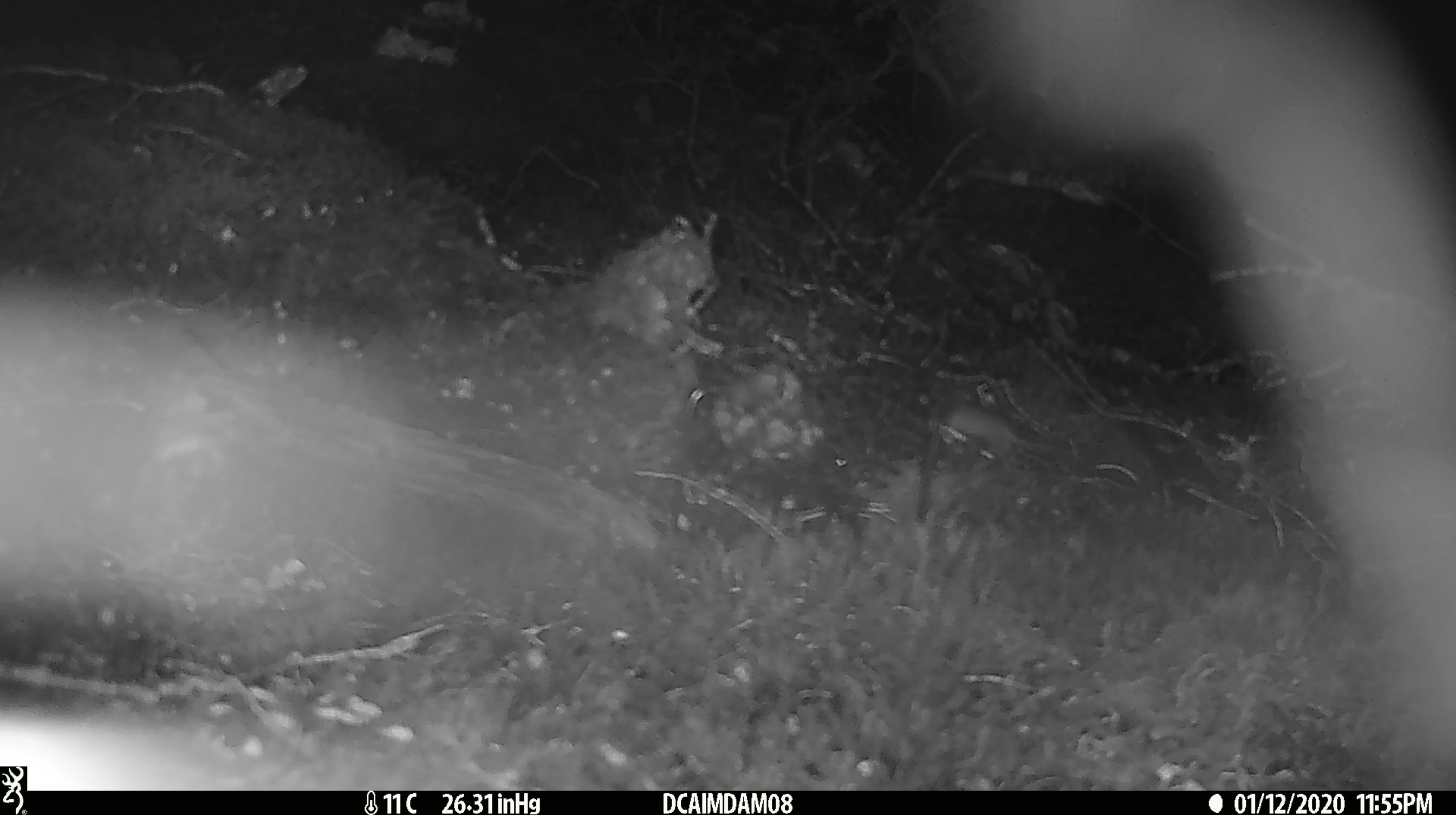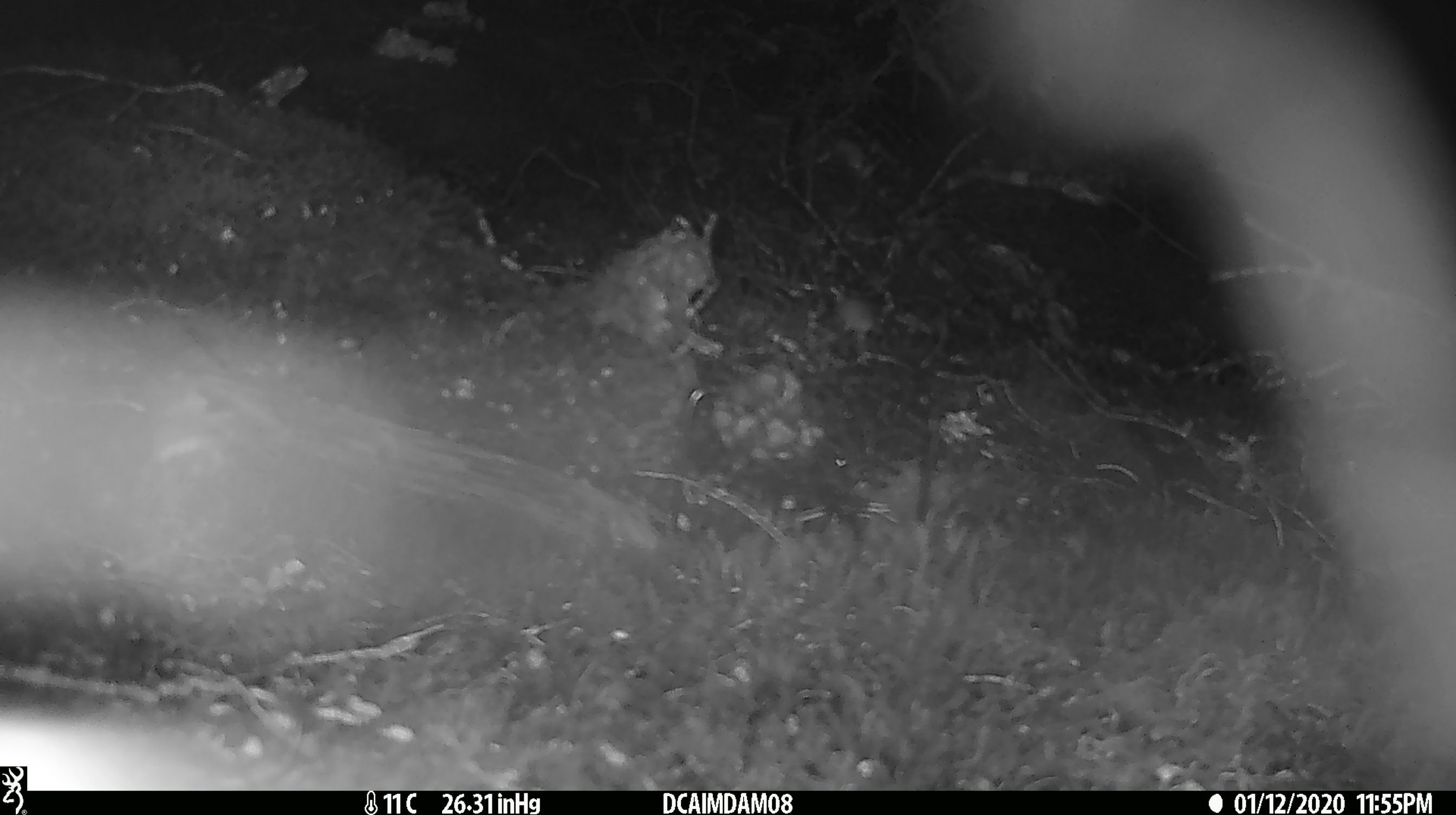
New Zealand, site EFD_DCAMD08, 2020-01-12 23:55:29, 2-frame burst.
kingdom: Animalia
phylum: Chordata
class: Mammalia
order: Rodentia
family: Muridae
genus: Mus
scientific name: Mus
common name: mouse